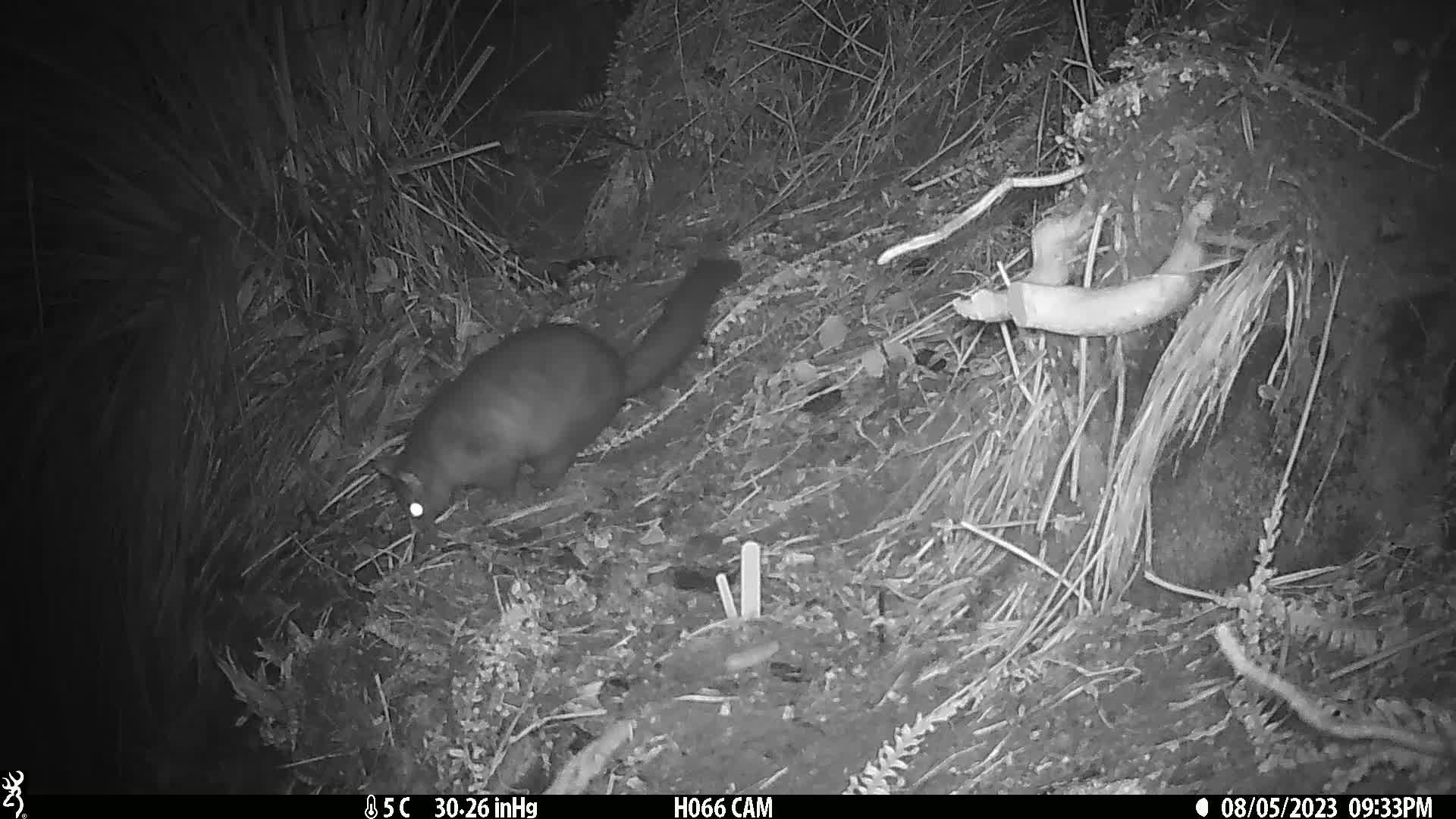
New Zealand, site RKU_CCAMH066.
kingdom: Animalia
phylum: Chordata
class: Mammalia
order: Diprotodontia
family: Phalangeridae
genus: Trichosurus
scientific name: Trichosurus vulpecula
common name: common brushtail possum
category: possum